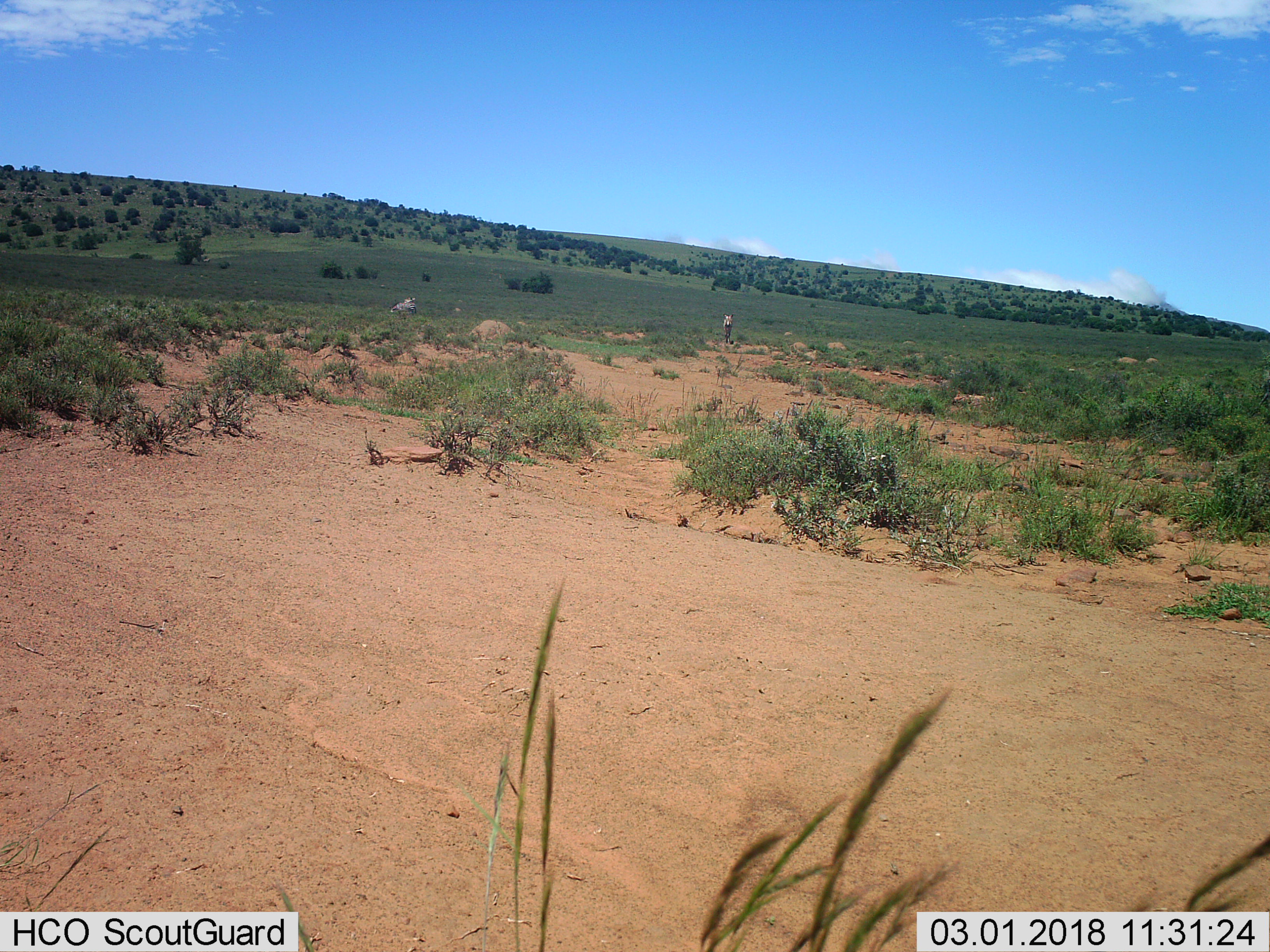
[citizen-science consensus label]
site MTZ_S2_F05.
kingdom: Animalia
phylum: Chordata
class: Mammalia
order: Perissodactyla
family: Equidae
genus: Equus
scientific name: Equus zebra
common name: mountain zebra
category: zebramountain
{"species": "zebramountain (mountain zebra) (Equus zebra)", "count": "2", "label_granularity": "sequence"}